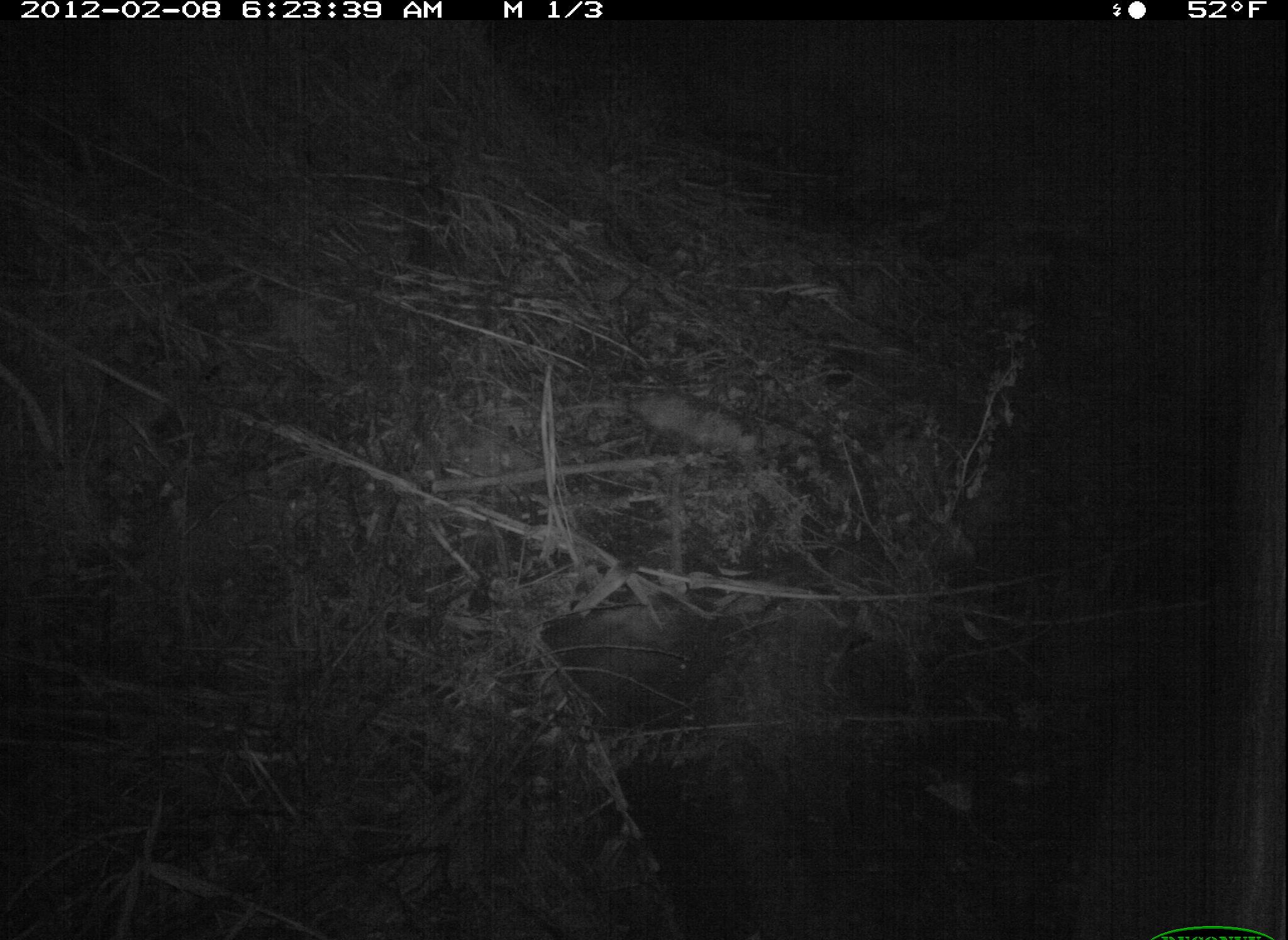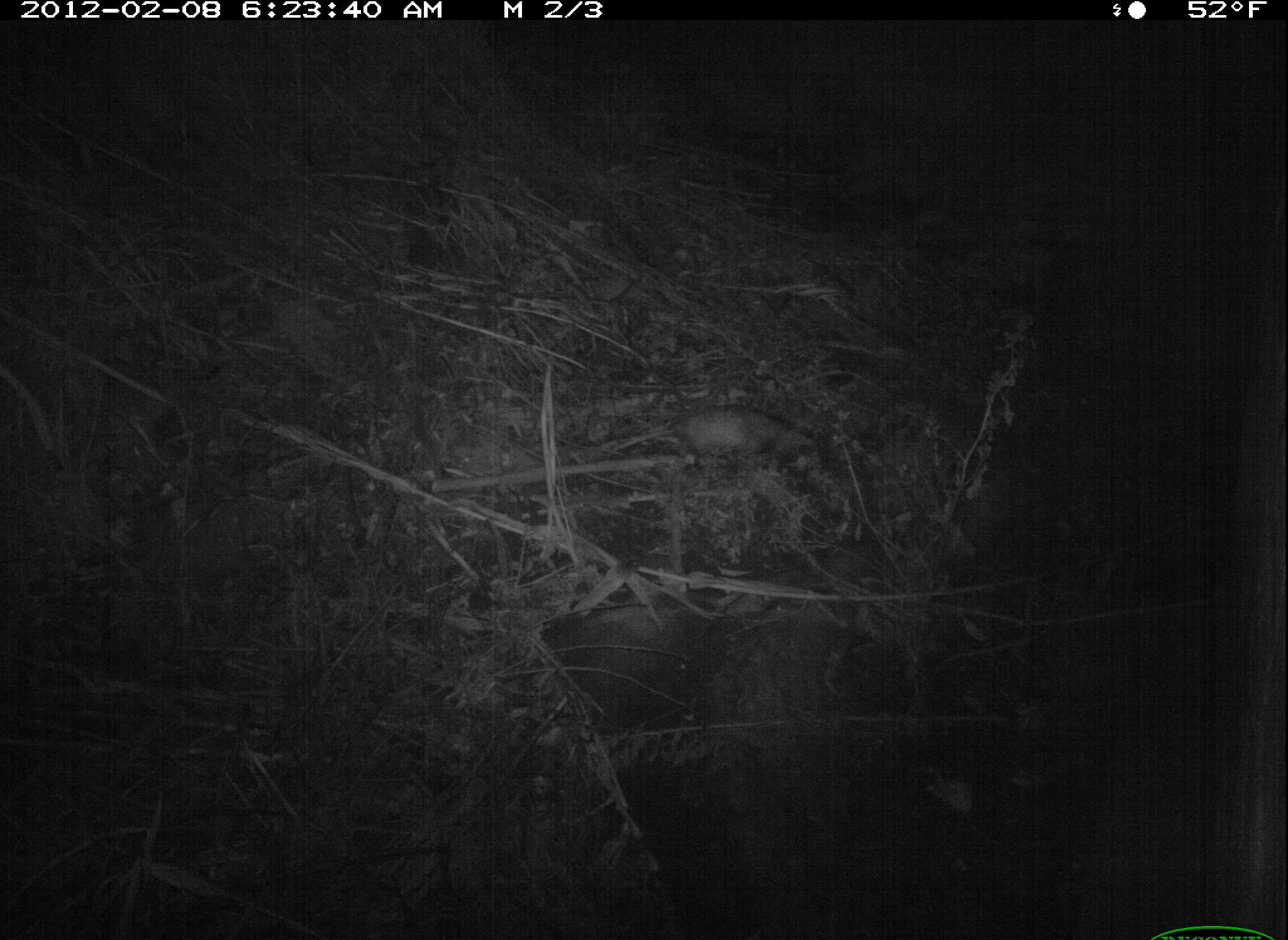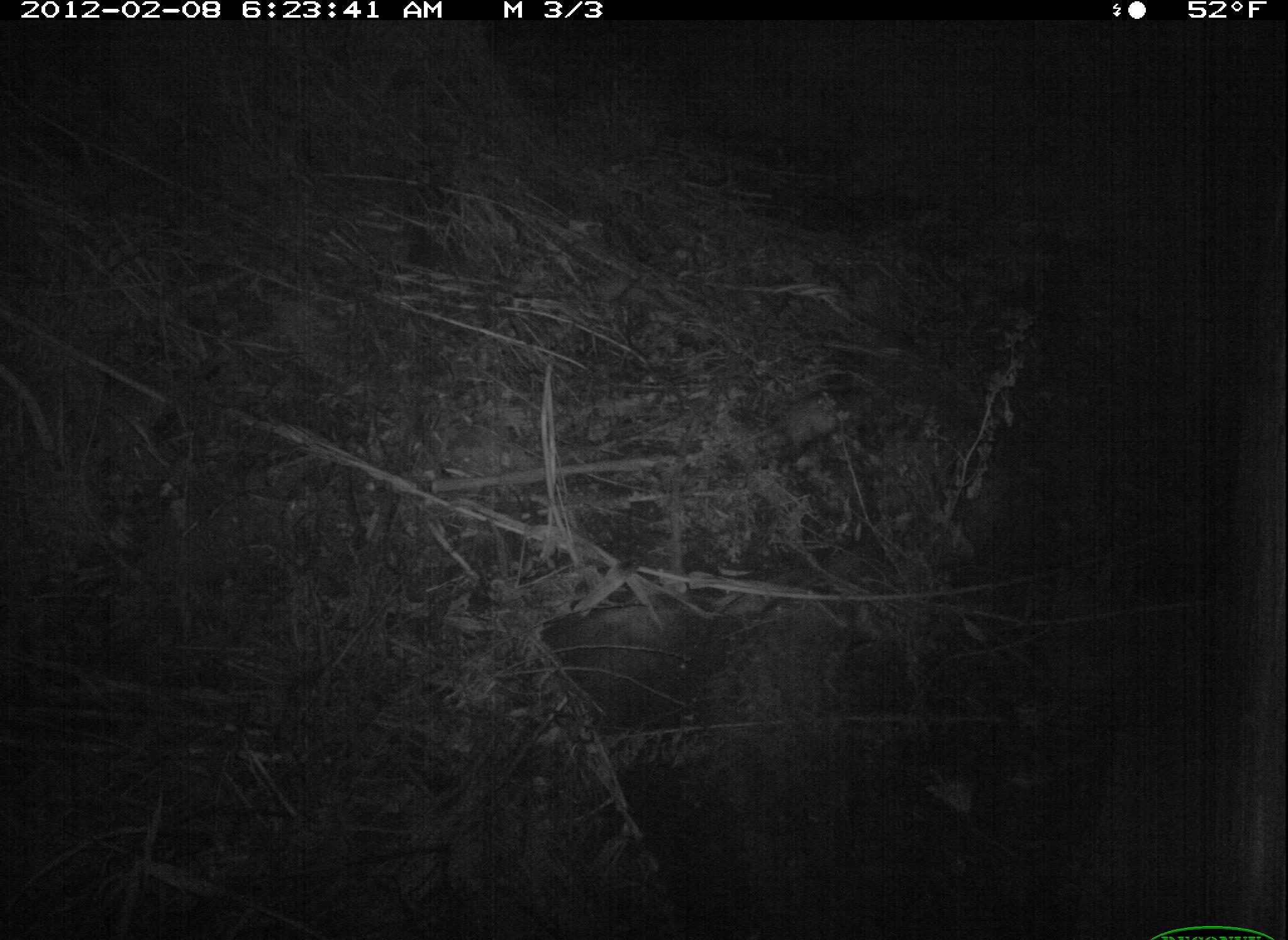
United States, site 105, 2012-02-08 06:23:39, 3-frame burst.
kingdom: Animalia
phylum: Chordata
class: Mammalia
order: Didelphimorphia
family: Didelphidae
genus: Didelphis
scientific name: Didelphis virginiana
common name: virginia opossum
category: opossum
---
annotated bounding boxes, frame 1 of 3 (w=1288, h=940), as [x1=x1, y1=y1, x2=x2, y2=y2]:
opossum: [x1=530, y1=383, x2=795, y2=475]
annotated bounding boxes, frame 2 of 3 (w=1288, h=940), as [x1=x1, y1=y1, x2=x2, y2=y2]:
opossum: [x1=630, y1=406, x2=829, y2=480]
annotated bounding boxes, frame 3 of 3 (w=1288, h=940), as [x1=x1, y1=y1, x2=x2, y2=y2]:
opossum: [x1=694, y1=364, x2=930, y2=484]